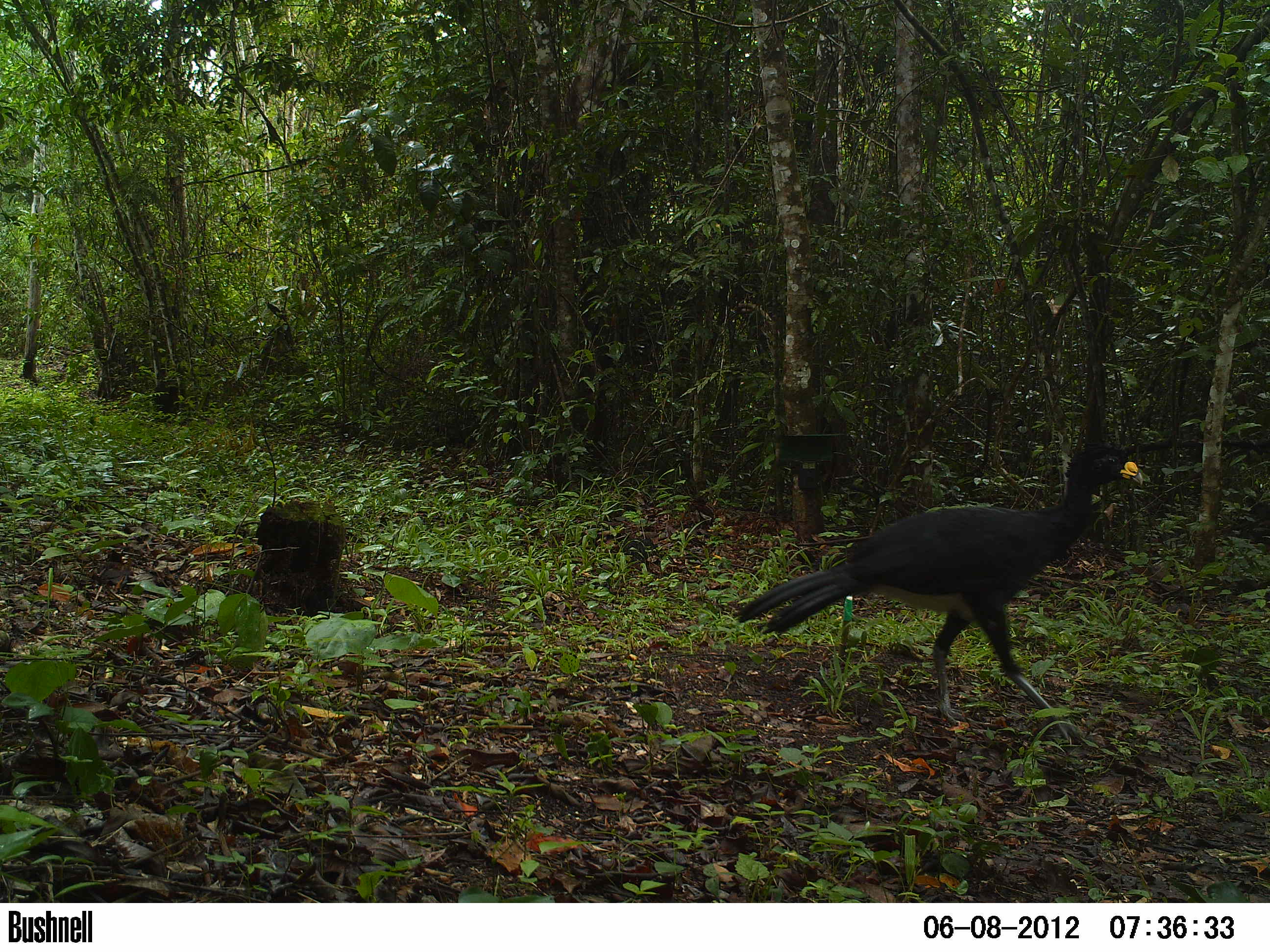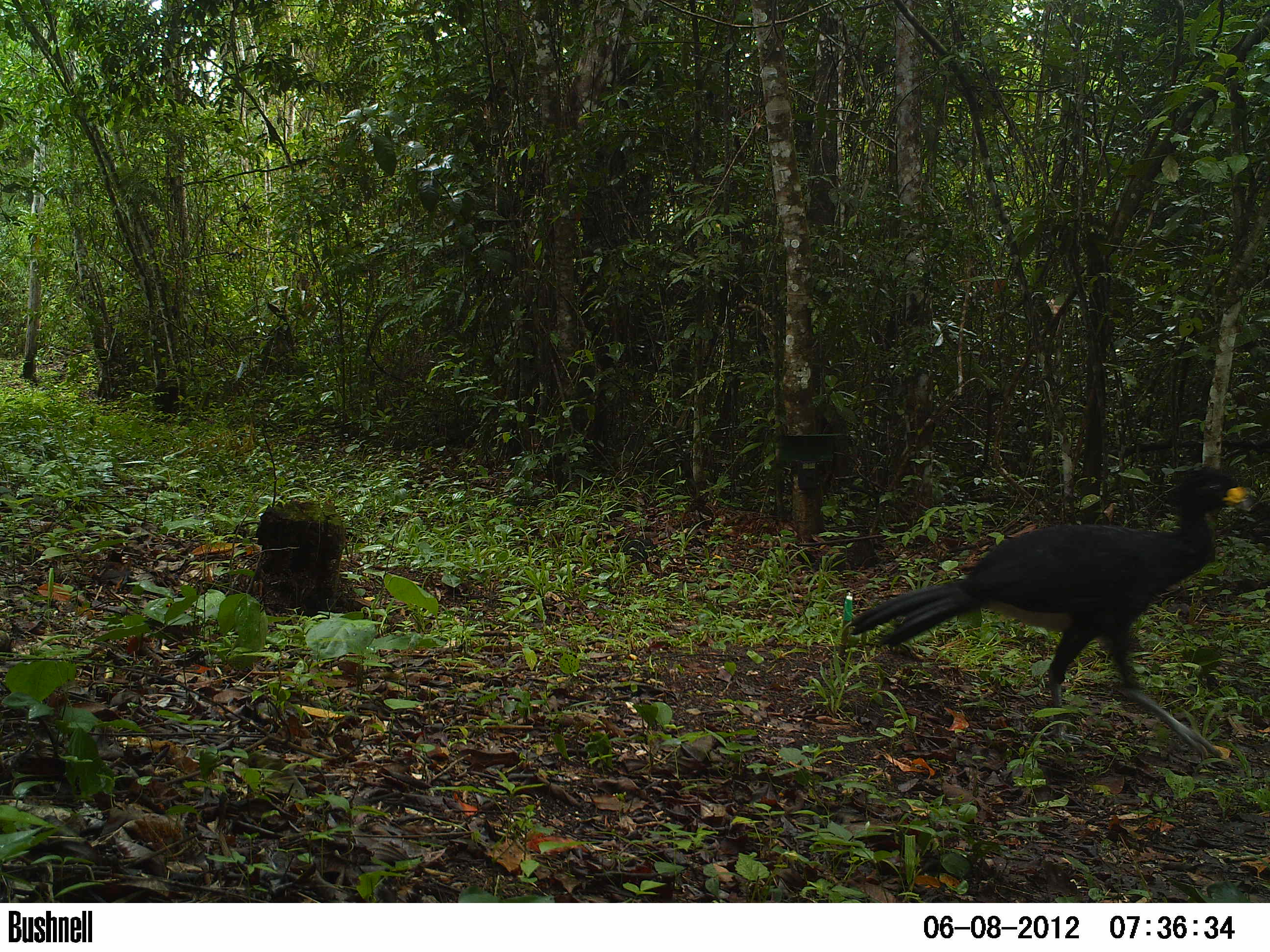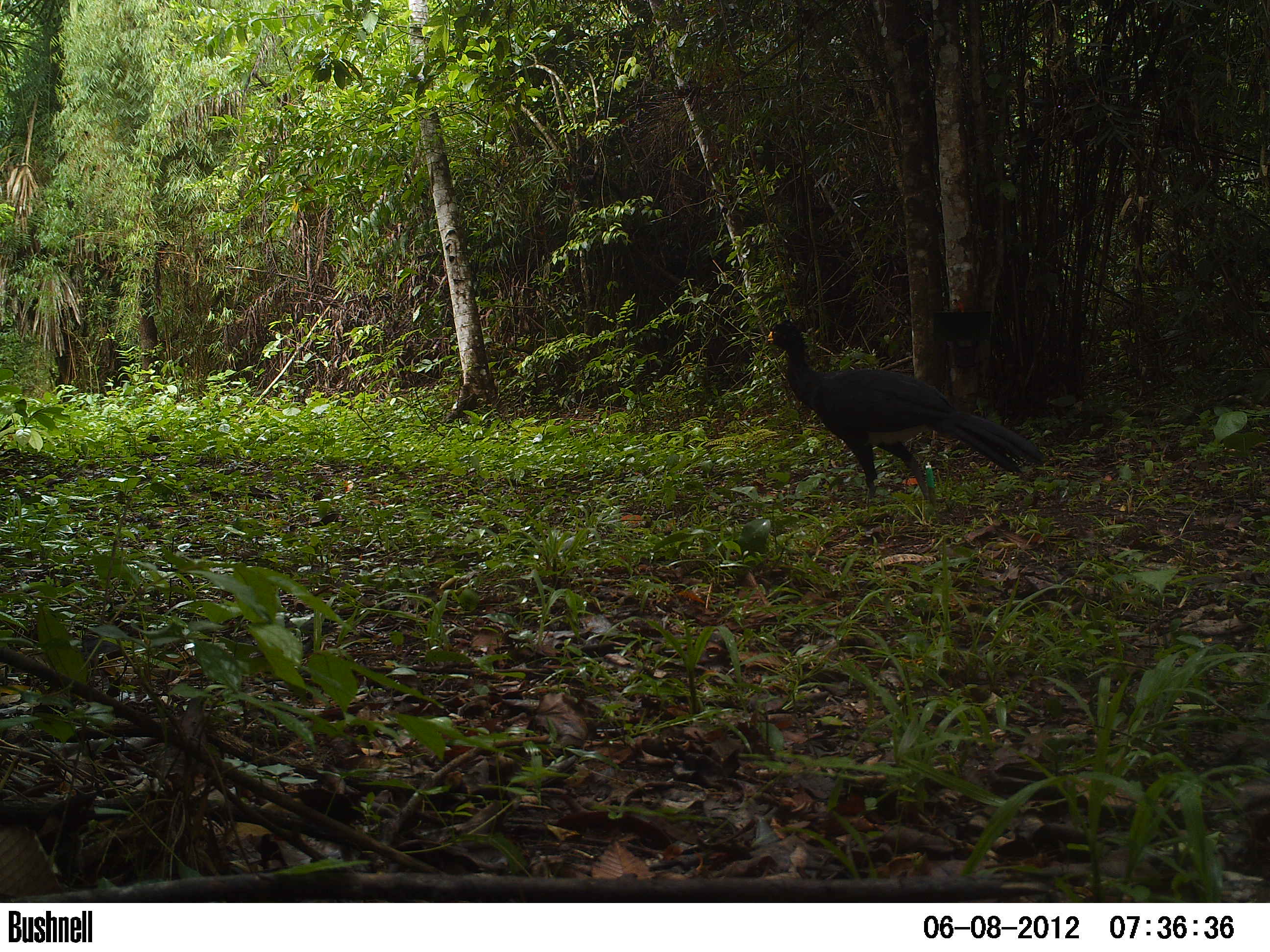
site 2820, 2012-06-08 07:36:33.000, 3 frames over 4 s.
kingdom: Animalia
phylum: Chordata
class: Aves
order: Galliformes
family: Cracidae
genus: Crax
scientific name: Crax rubra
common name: great curassow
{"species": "Crax rubra (great curassow)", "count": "1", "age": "adult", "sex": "male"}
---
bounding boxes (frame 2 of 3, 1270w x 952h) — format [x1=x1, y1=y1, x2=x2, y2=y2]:
crax rubra: [x1=846, y1=464, x2=1251, y2=761]